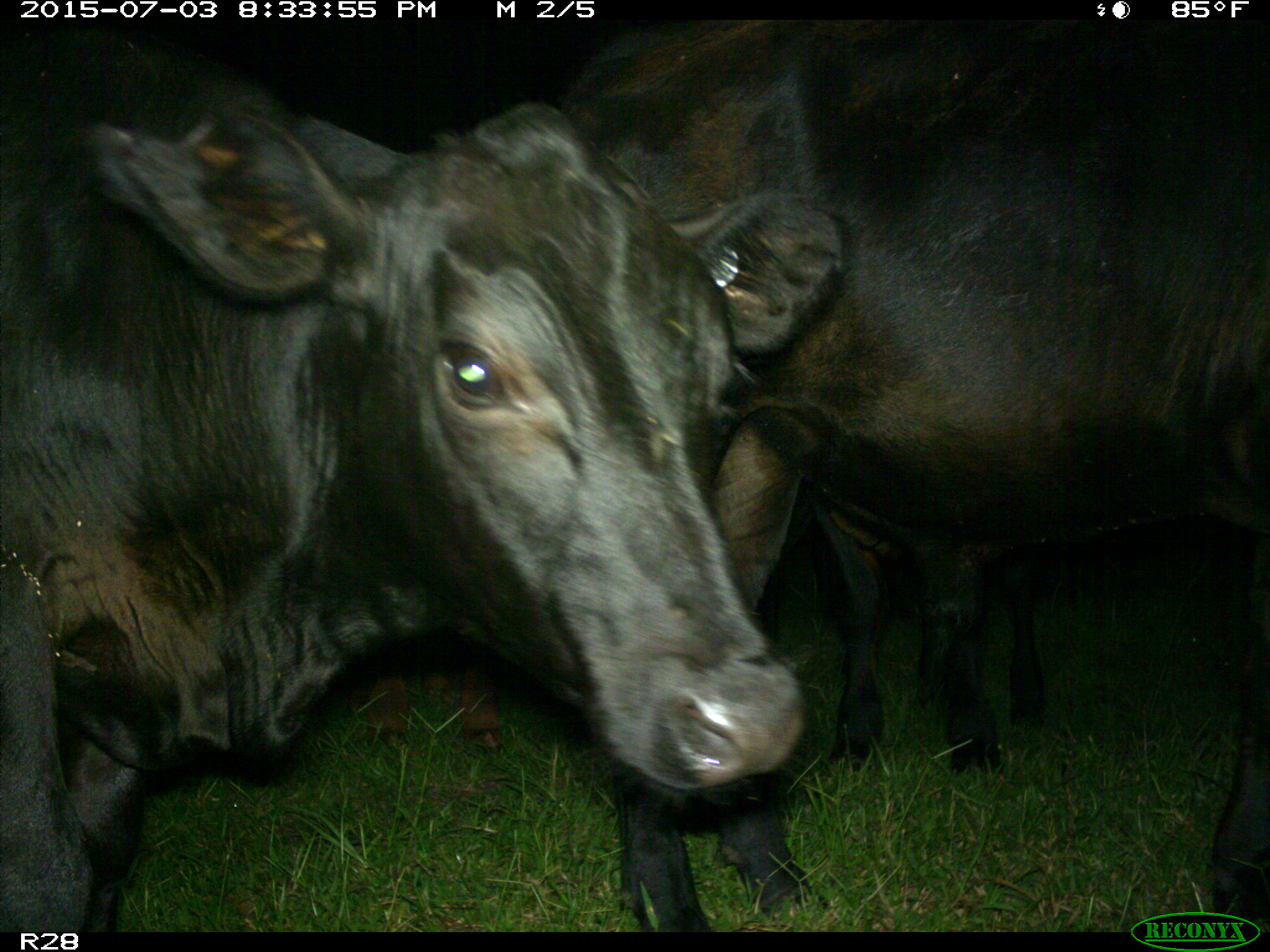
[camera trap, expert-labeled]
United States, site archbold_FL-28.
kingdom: Animalia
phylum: Chordata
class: Mammalia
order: Artiodactyla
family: Bovidae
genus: Bos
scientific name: Bos taurus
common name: domestic cow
Bos taurus (domestic cow).